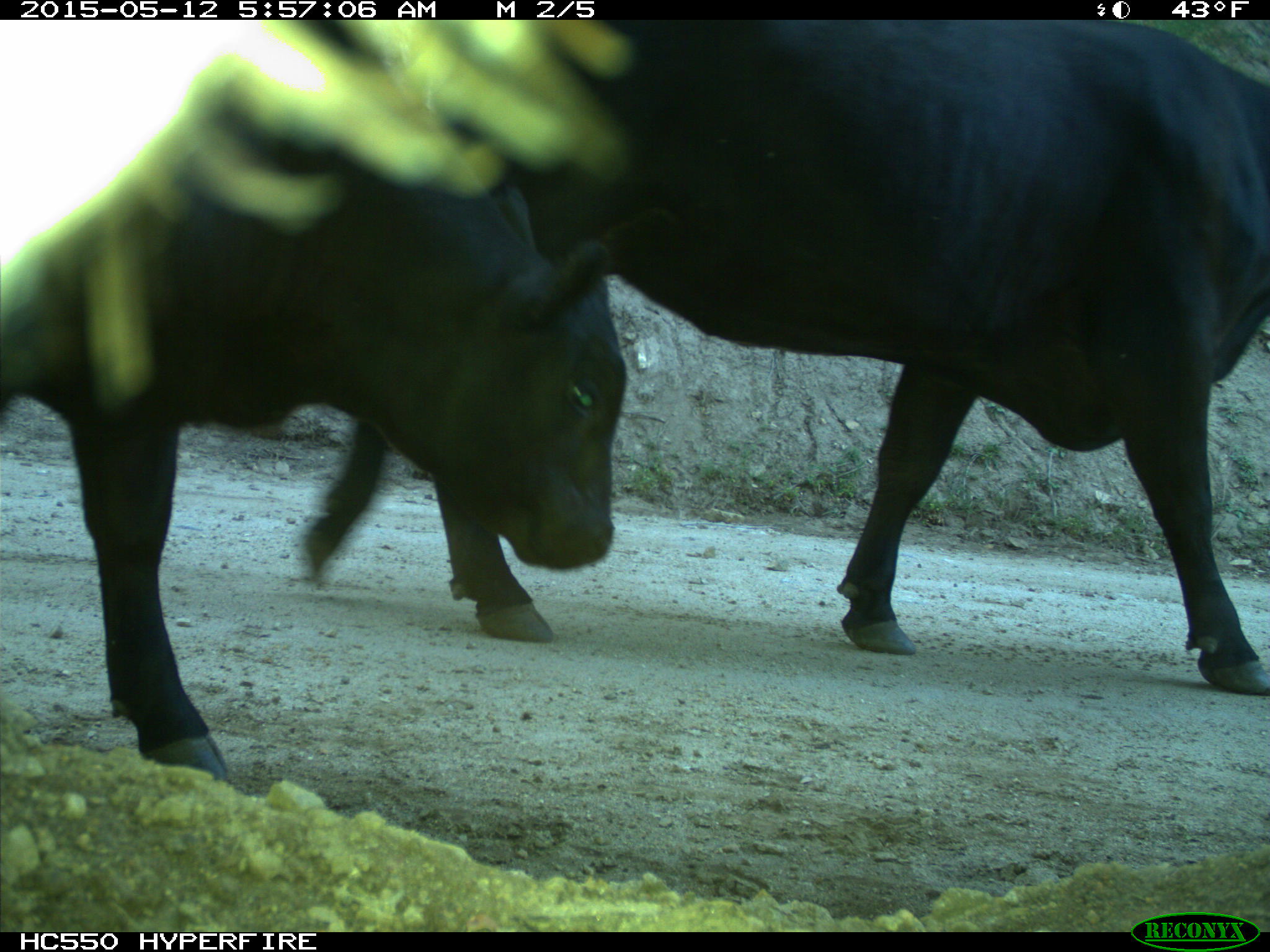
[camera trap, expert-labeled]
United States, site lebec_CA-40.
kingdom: Animalia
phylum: Chordata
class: Mammalia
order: Artiodactyla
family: Bovidae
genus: Bos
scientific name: Bos taurus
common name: domestic cow